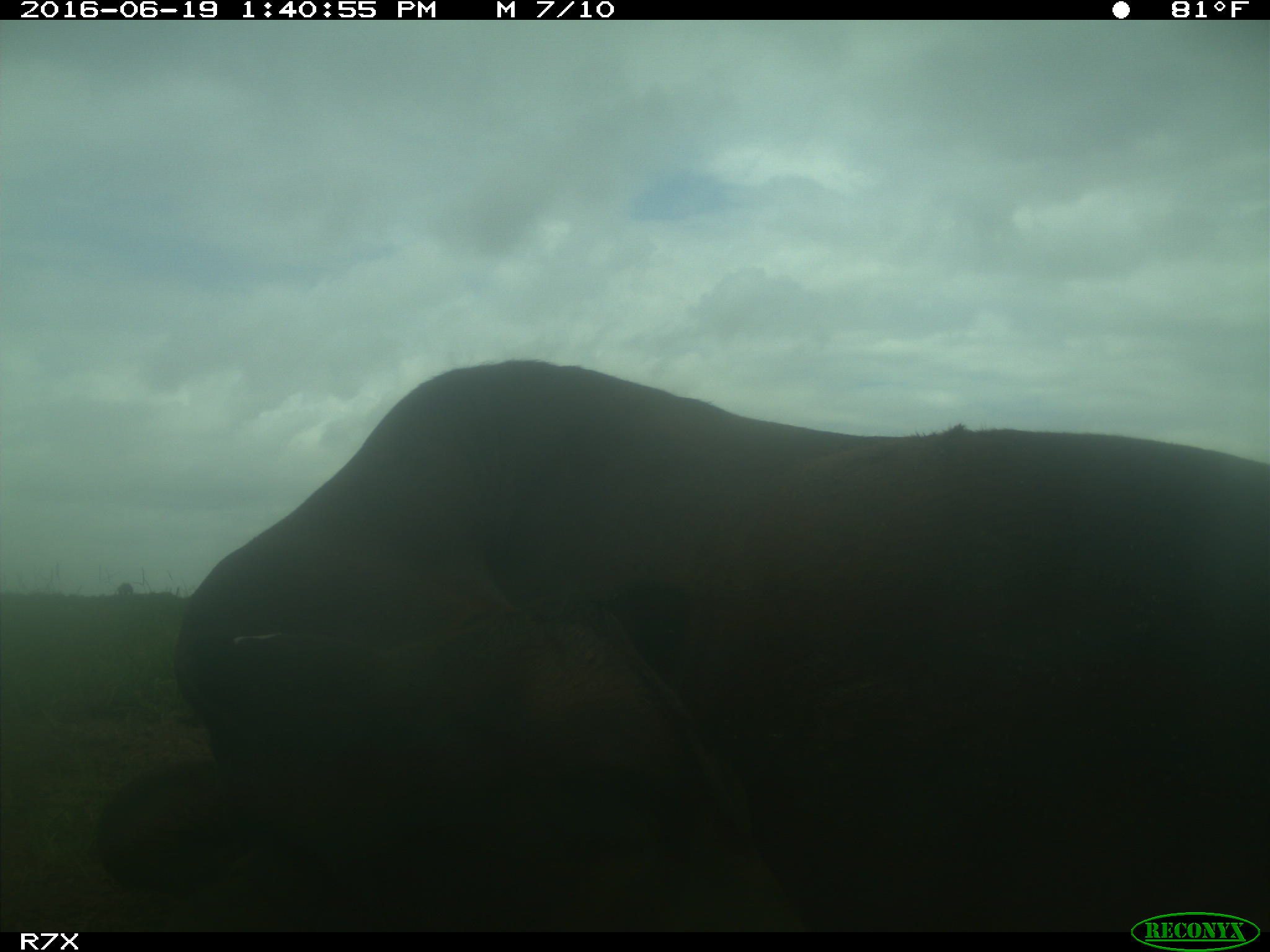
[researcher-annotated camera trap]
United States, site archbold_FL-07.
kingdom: Animalia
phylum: Chordata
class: Mammalia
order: Artiodactyla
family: Bovidae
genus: Bos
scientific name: Bos taurus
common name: domestic cow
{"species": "Bos taurus (domestic cow)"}